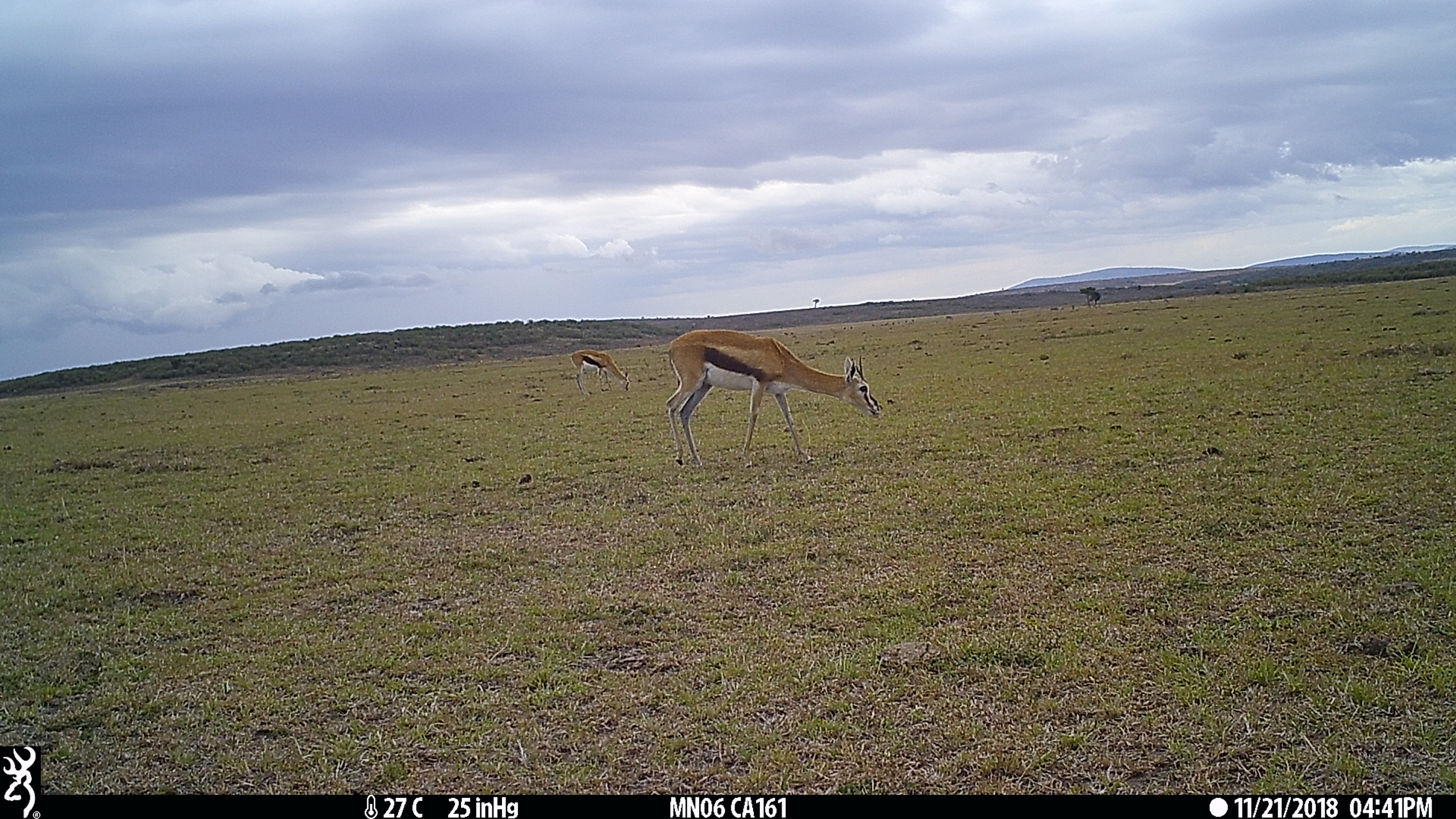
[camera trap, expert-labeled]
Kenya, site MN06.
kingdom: Animalia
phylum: Chordata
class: Mammalia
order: Artiodactyla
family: Bovidae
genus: Eudorcas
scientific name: Eudorcas thomsonii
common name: thomon's gazelle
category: gazelle thomsons